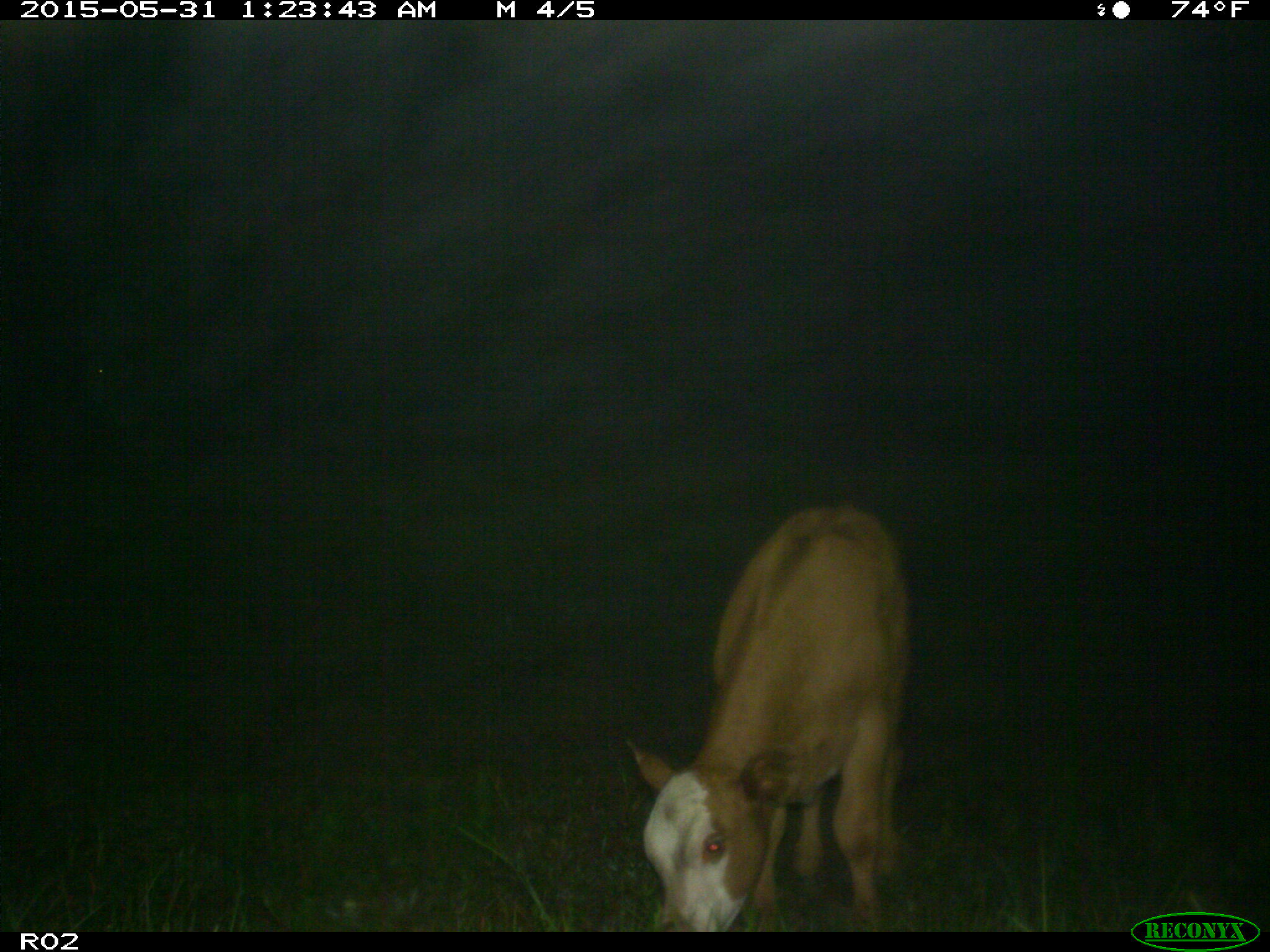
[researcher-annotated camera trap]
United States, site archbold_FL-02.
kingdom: Animalia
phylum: Chordata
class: Mammalia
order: Artiodactyla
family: Bovidae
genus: Bos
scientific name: Bos taurus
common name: domestic cow